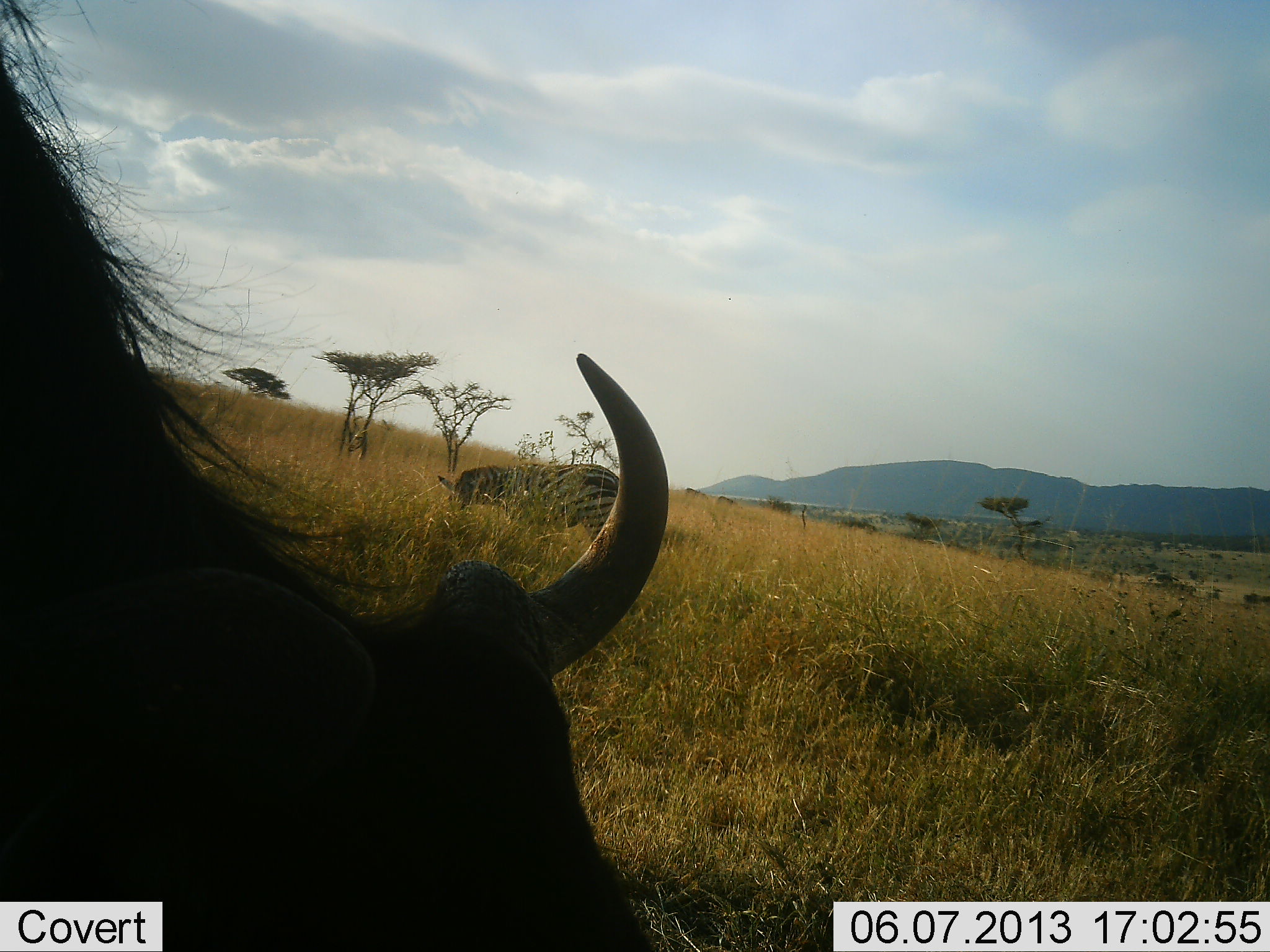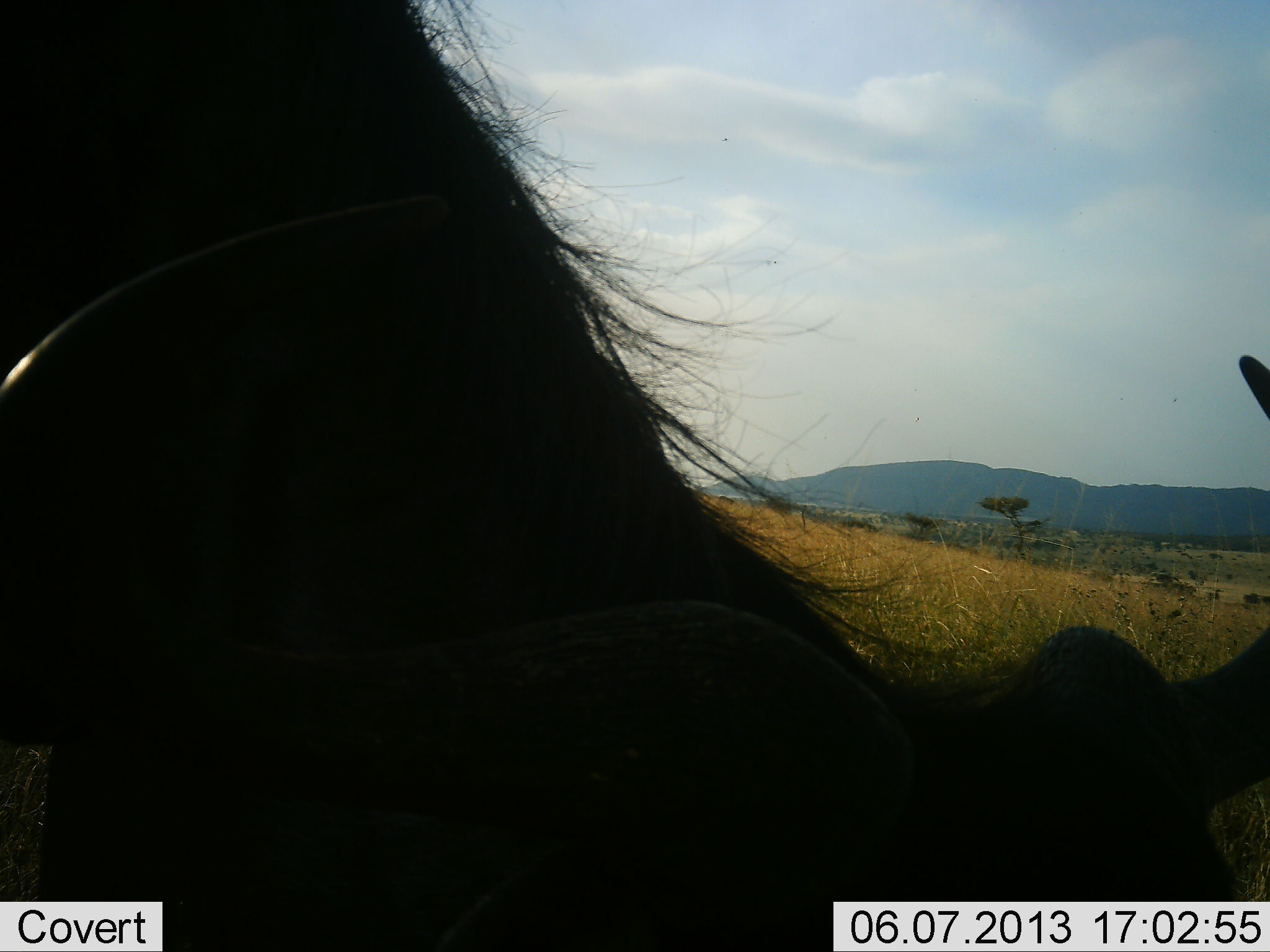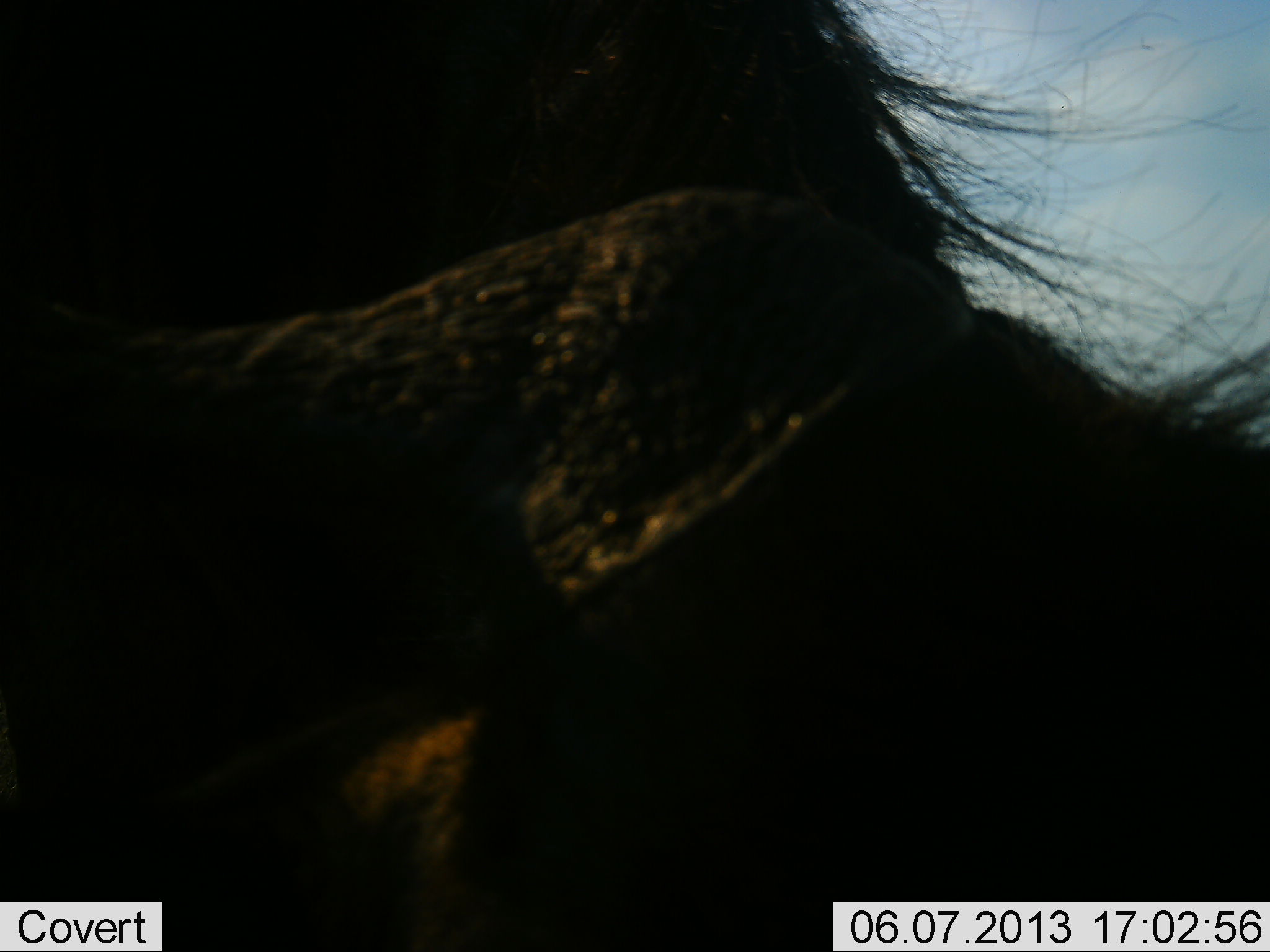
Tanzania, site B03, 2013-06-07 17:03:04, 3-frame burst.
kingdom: Animalia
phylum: Chordata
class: Mammalia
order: Artiodactyla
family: Bovidae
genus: Connochaetes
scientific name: Connochaetes taurinus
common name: blue wildebeest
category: wildebeest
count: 1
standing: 15%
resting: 8%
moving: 31%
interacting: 0%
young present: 0%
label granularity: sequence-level